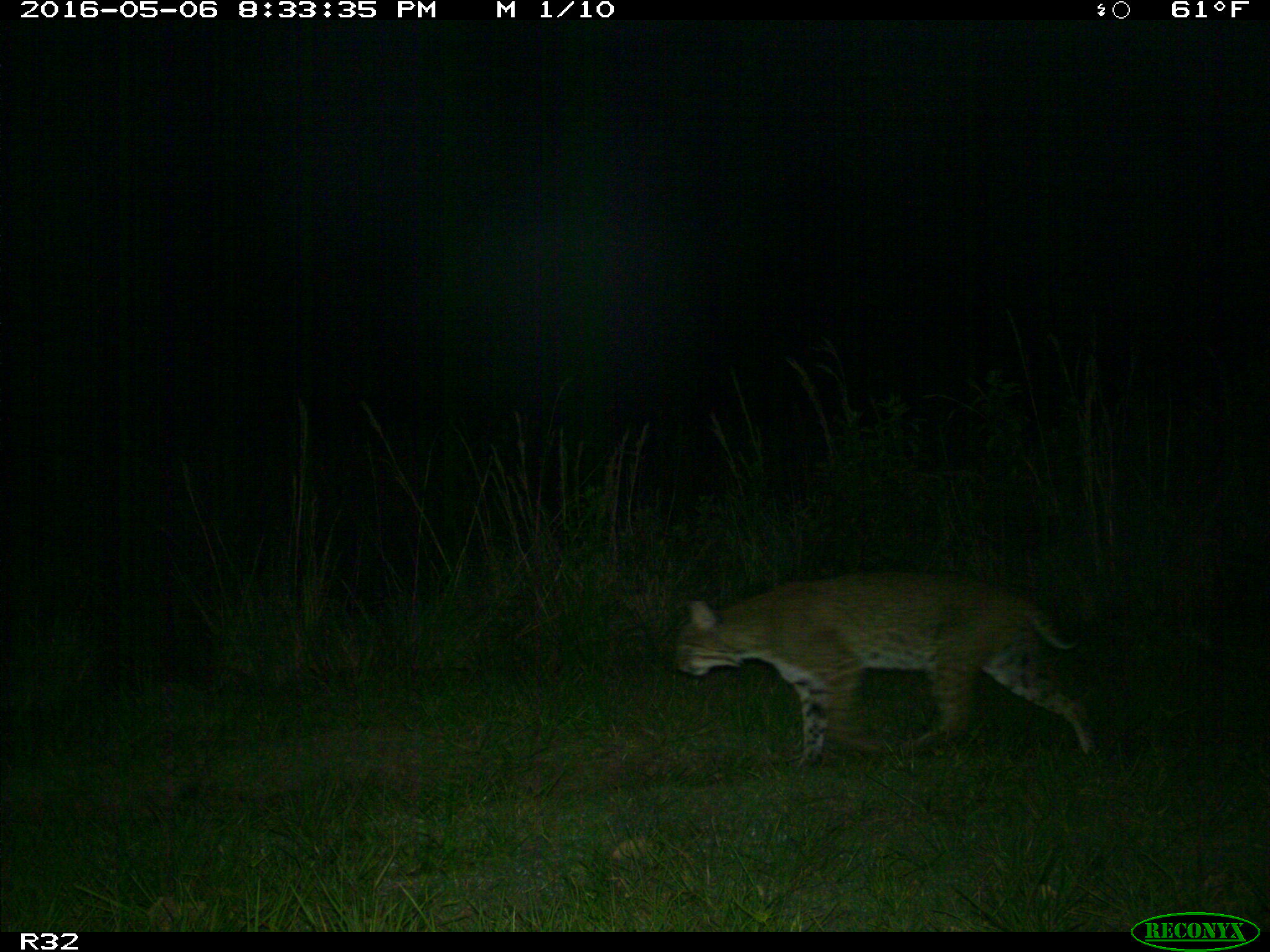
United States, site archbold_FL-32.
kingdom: Animalia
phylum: Chordata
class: Mammalia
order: Carnivora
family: Felidae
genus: Lynx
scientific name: Lynx rufus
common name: bobcat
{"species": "Lynx rufus (bobcat)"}